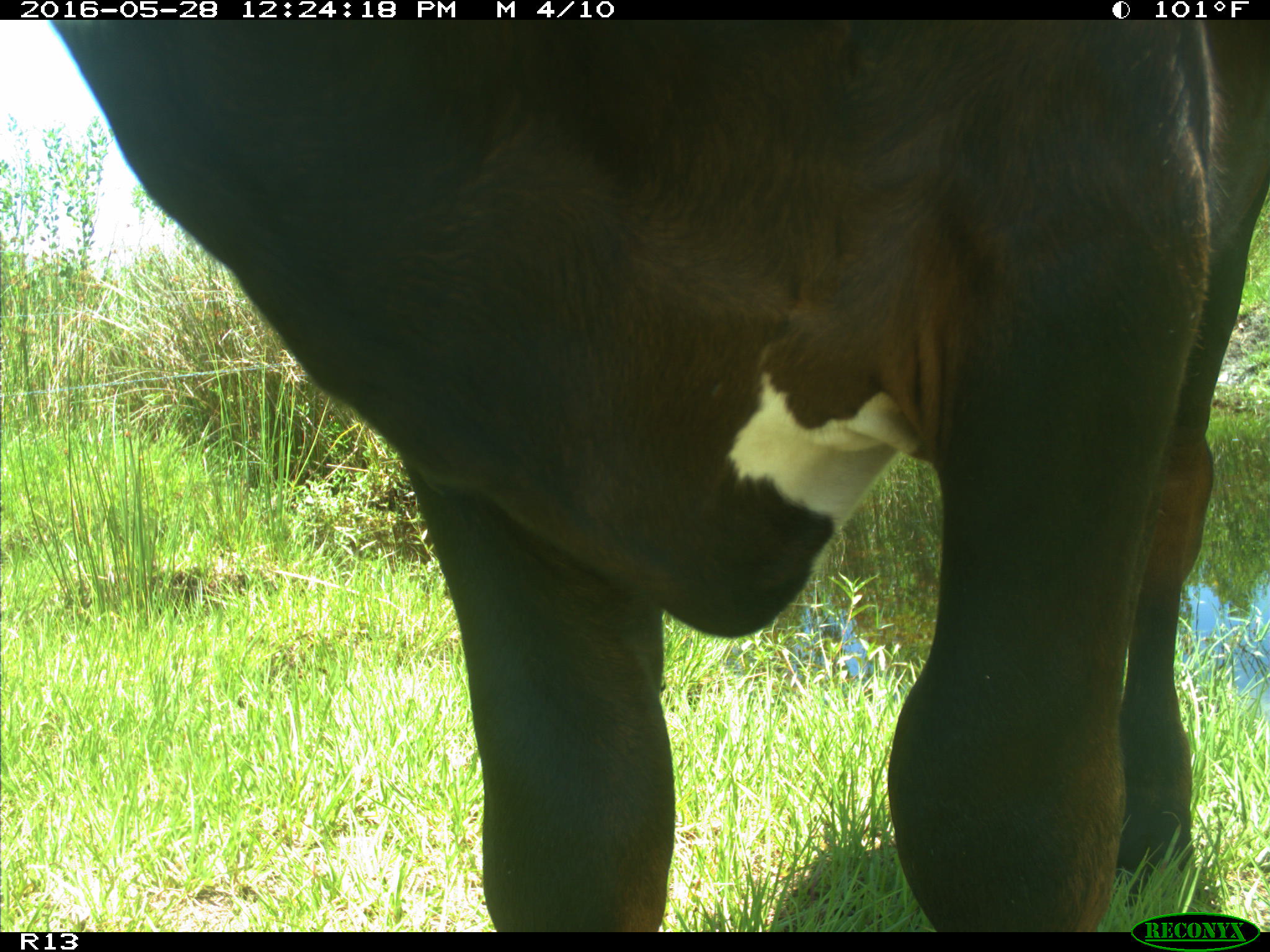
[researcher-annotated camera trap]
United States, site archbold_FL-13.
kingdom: Animalia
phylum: Chordata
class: Mammalia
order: Artiodactyla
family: Bovidae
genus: Bos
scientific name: Bos taurus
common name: domestic cow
Bos taurus (domestic cow).